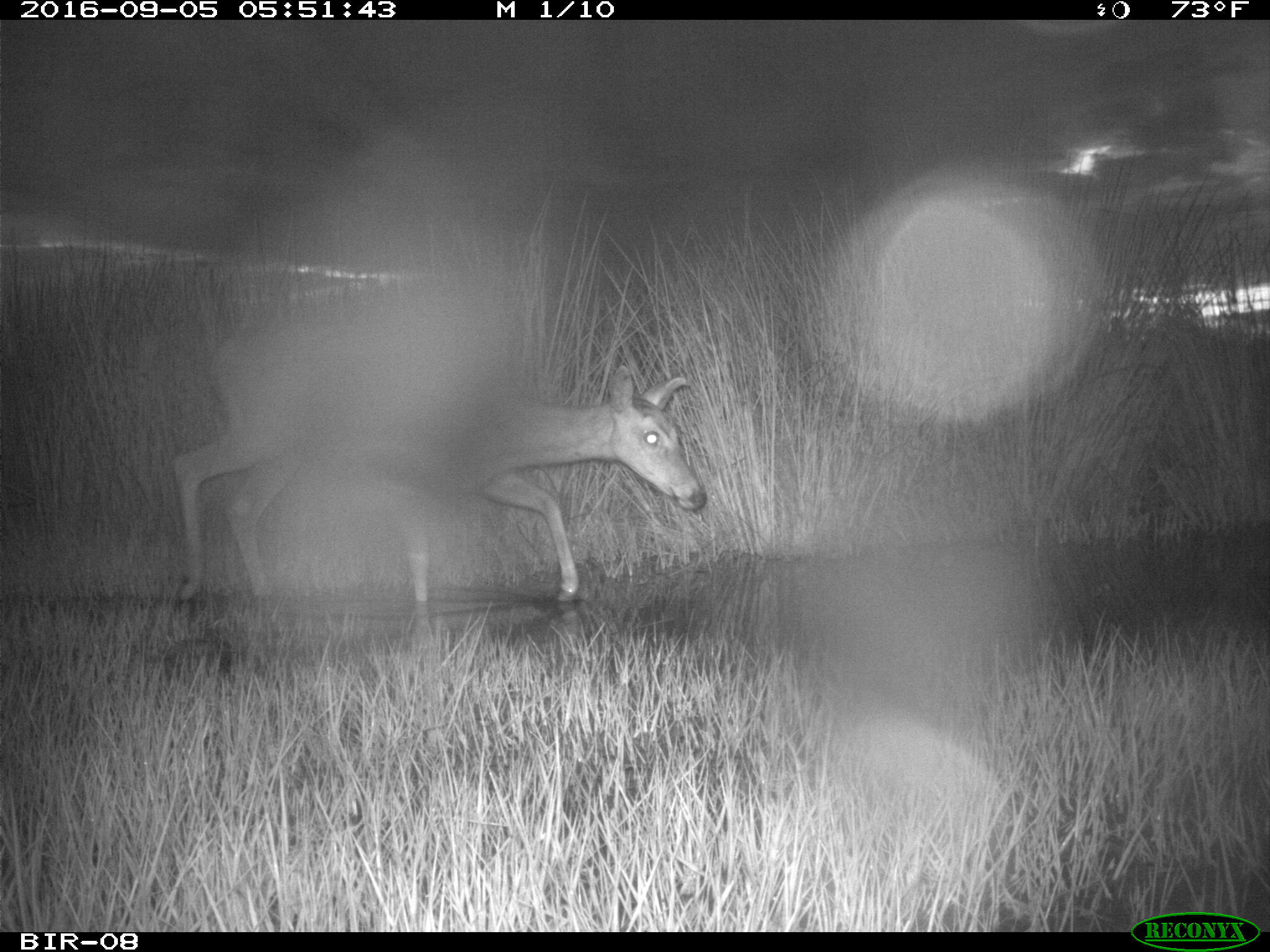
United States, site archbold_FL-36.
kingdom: Animalia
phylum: Chordata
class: Mammalia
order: Artiodactyla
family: Cervidae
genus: Odocoileus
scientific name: Odocoileus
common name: deer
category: unidentified deer